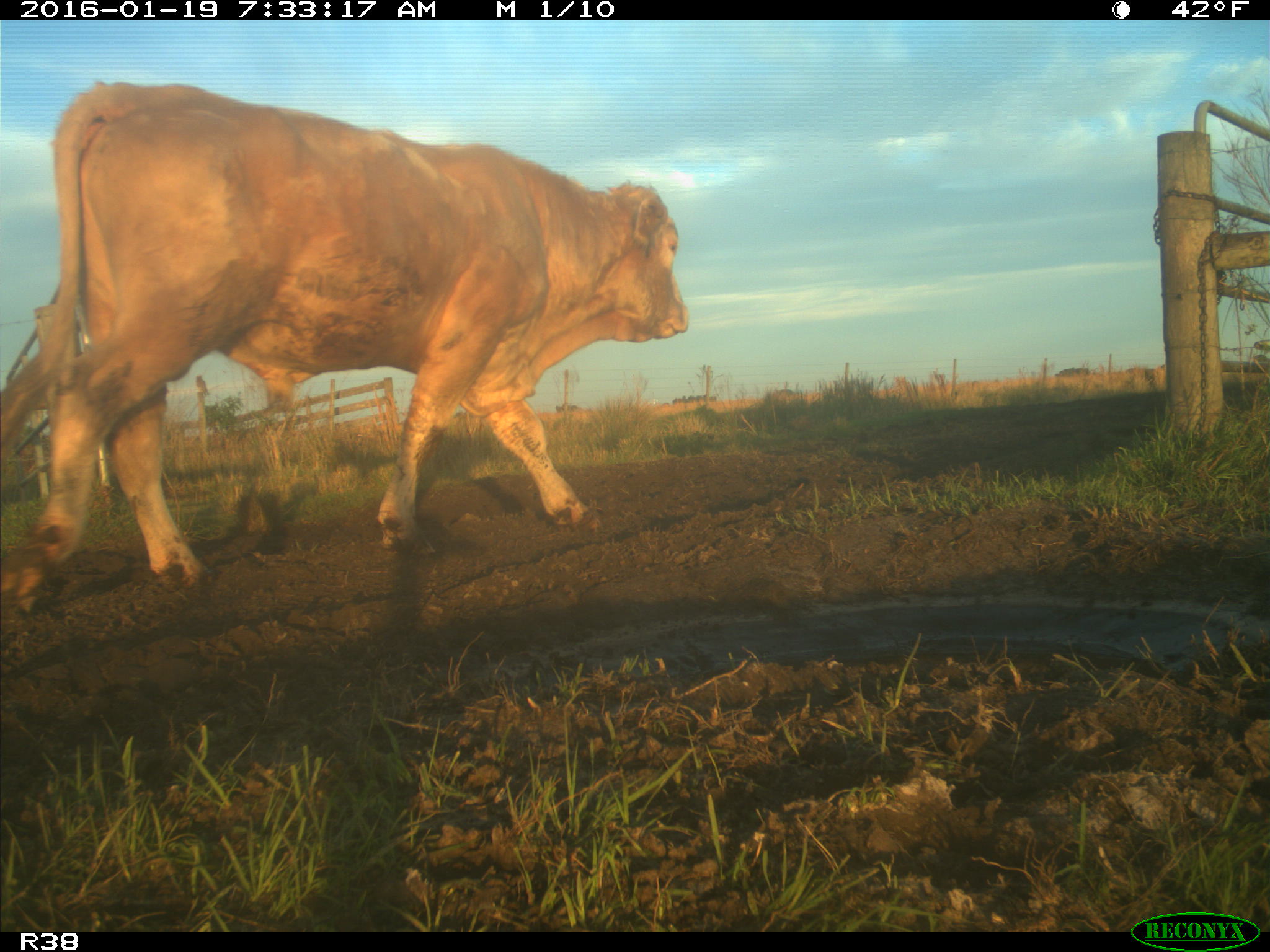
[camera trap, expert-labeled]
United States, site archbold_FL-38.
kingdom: Animalia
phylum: Chordata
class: Mammalia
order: Artiodactyla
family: Bovidae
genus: Bos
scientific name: Bos taurus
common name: domestic cow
Bos taurus (domestic cow).